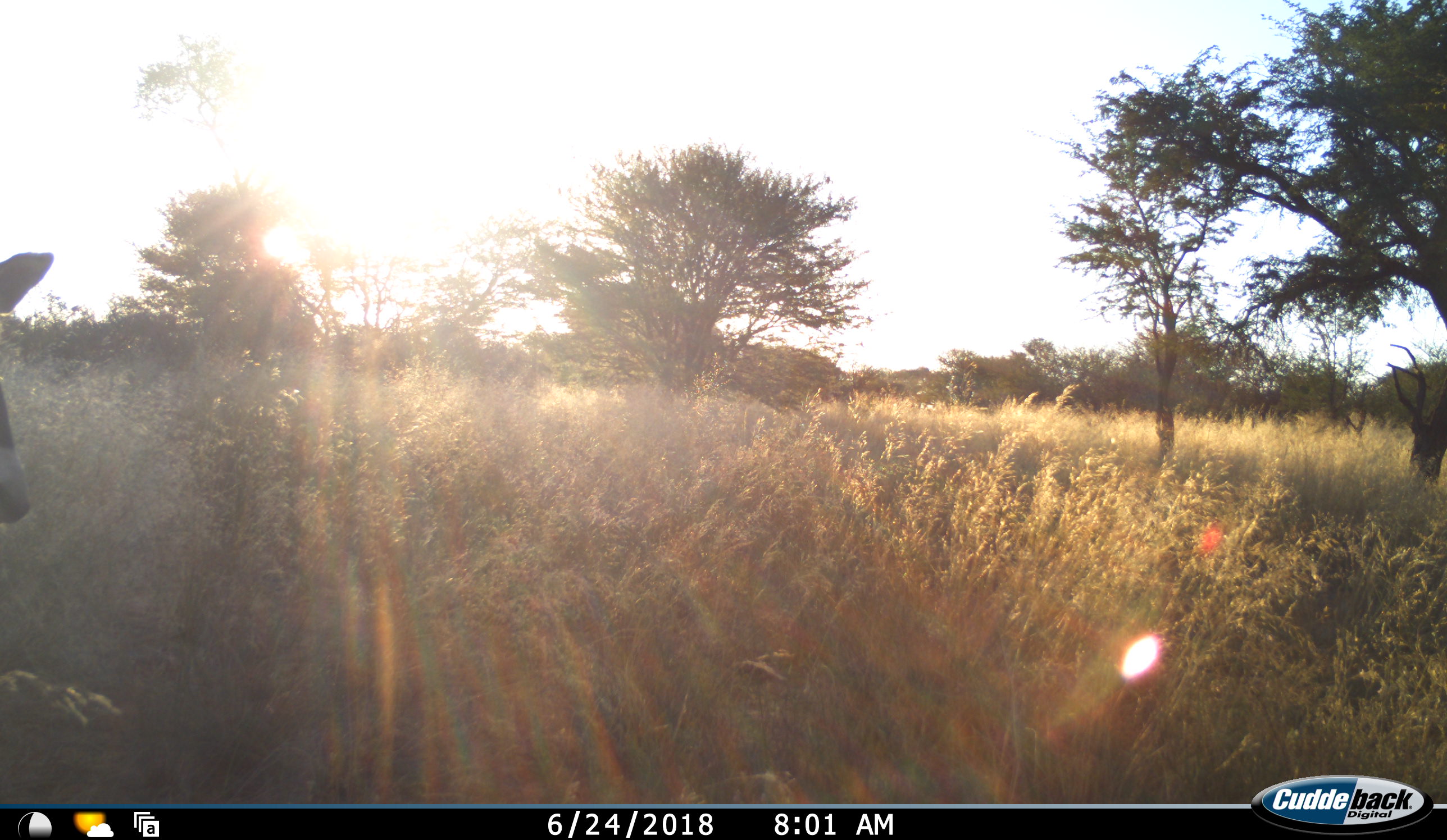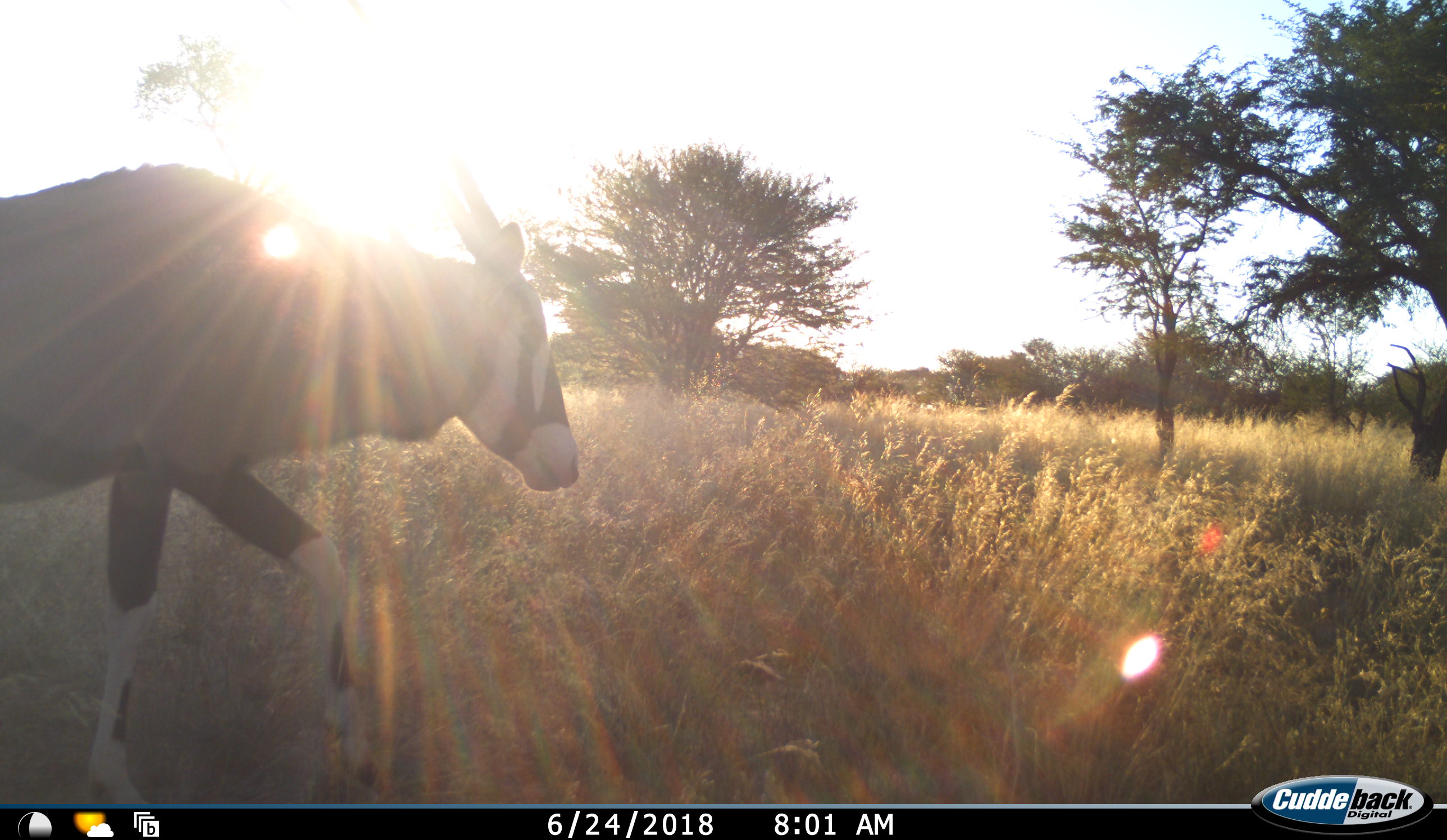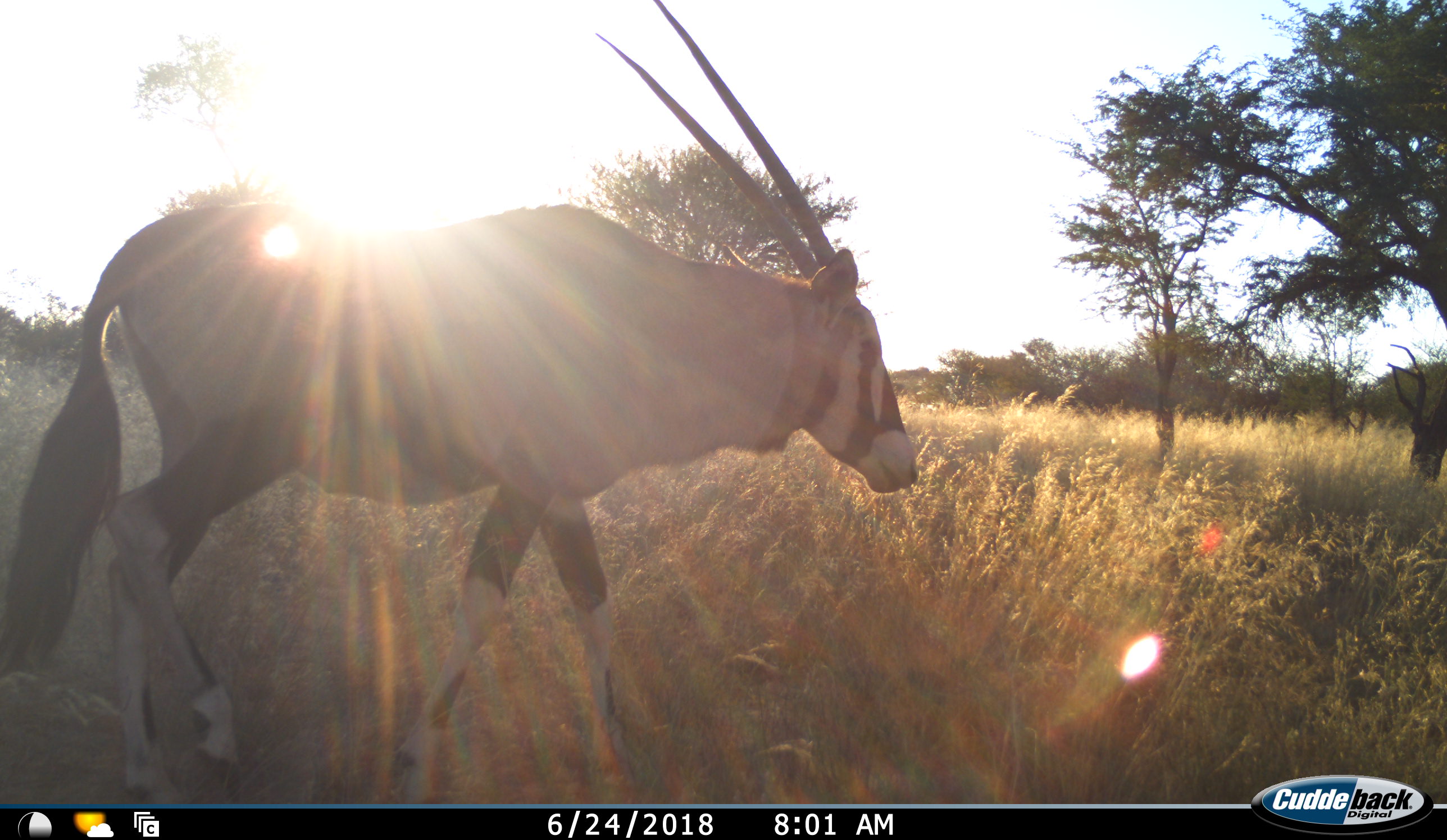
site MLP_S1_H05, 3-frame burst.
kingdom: Animalia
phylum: Chordata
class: Mammalia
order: Artiodactyla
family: Bovidae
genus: Oryx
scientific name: Oryx gazella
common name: gemsbok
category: oryx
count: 1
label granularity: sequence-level